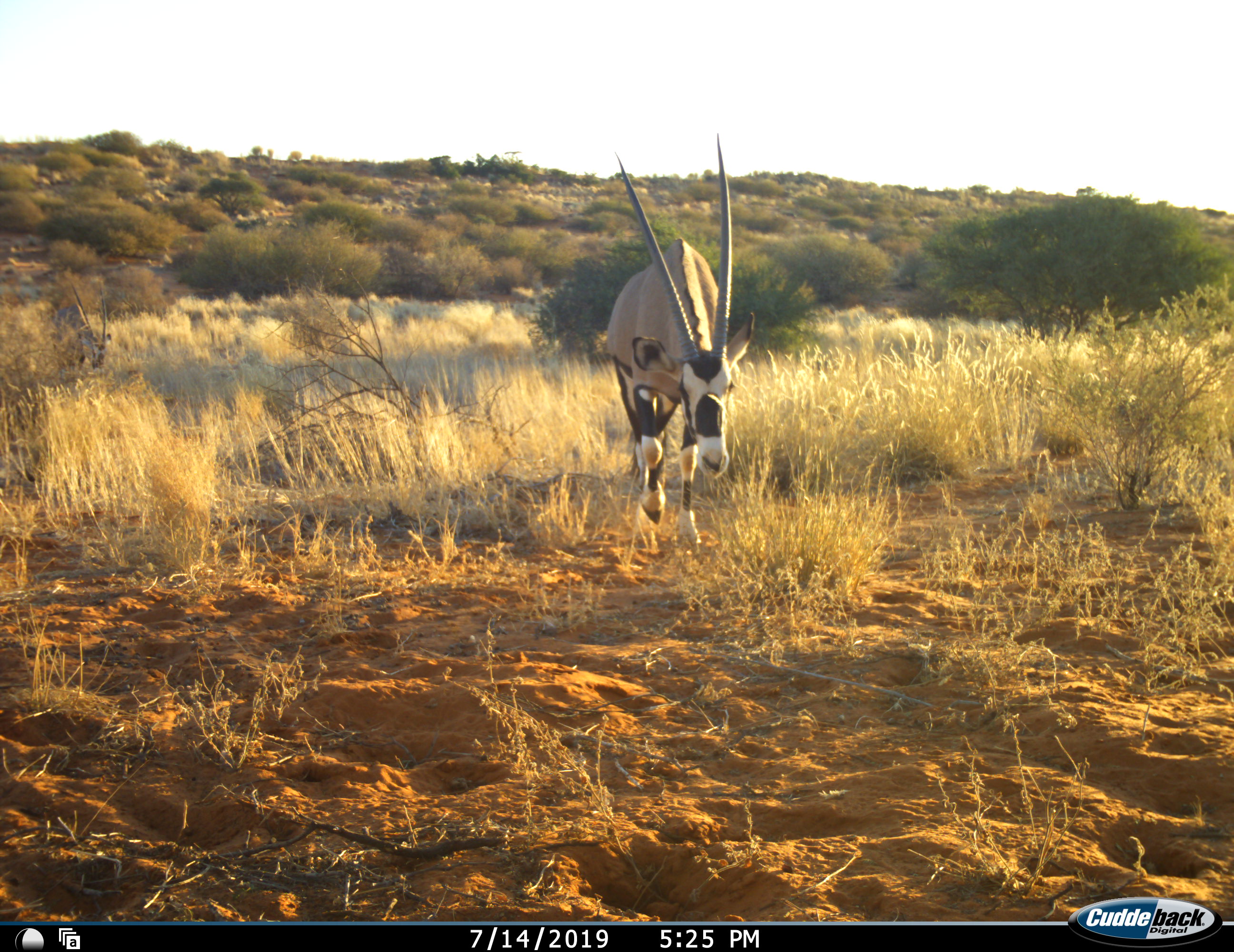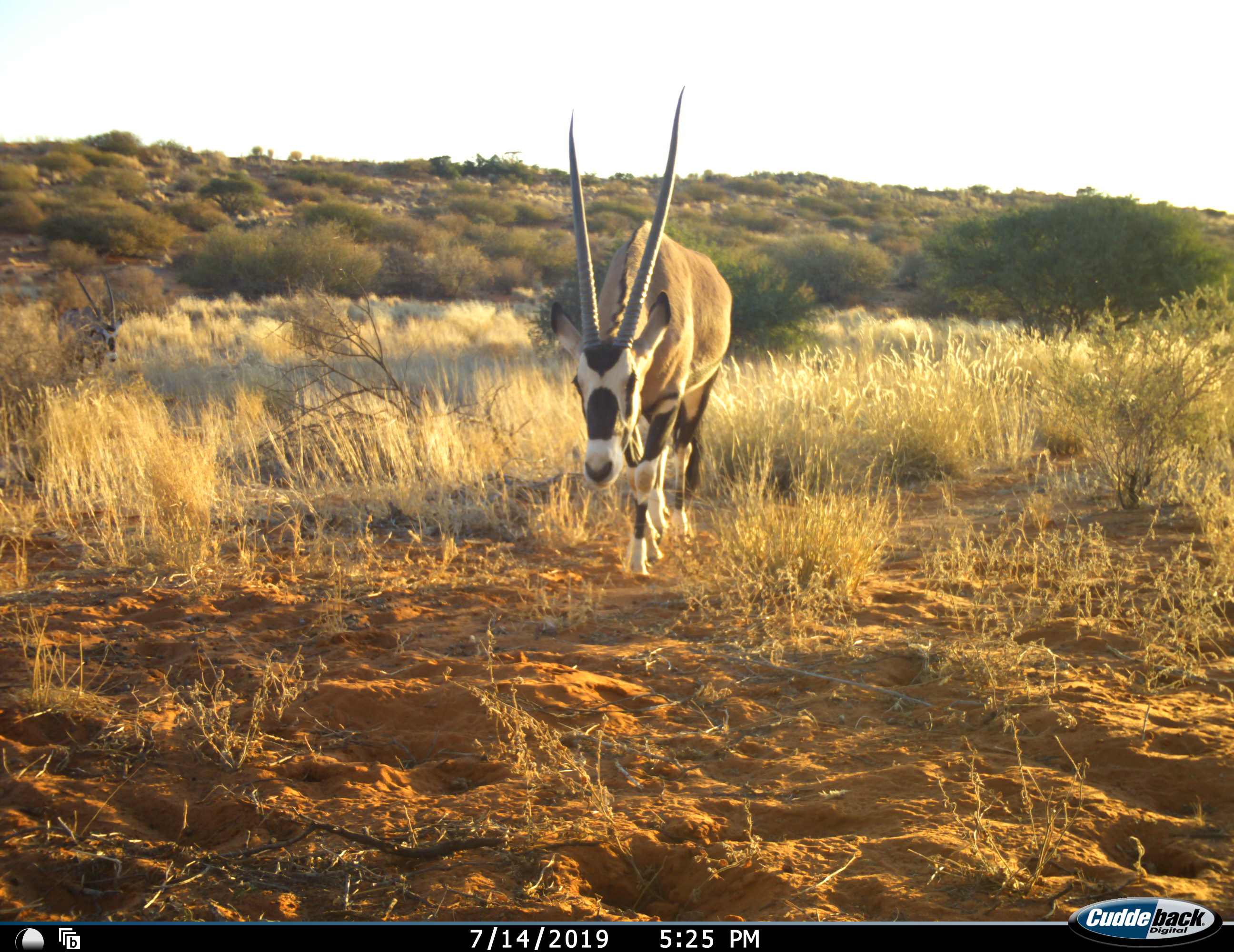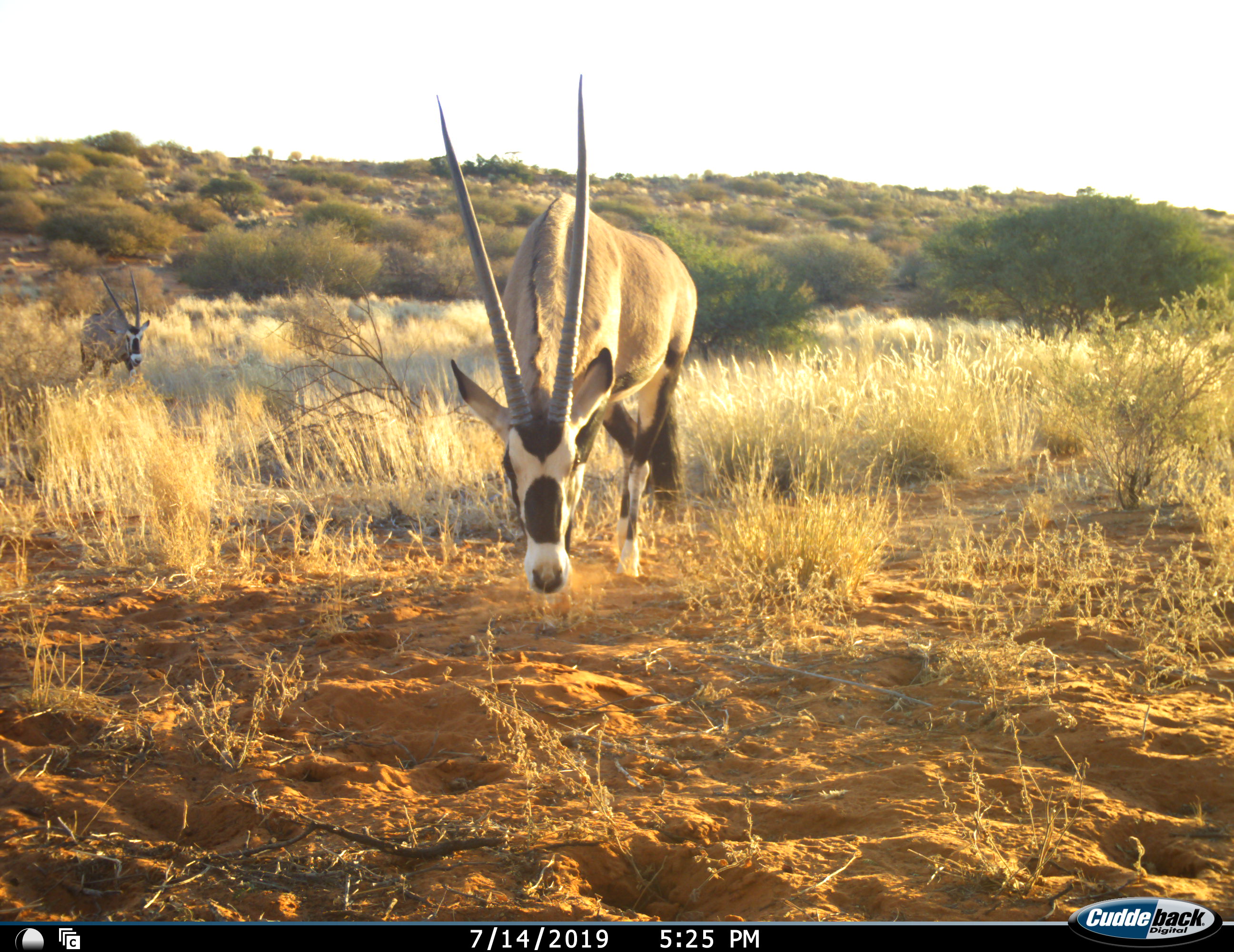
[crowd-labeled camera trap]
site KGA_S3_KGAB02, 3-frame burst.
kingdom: Animalia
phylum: Chordata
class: Mammalia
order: Artiodactyla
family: Bovidae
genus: Oryx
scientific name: Oryx gazella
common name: gemsbok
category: oryx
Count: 2.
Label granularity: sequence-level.